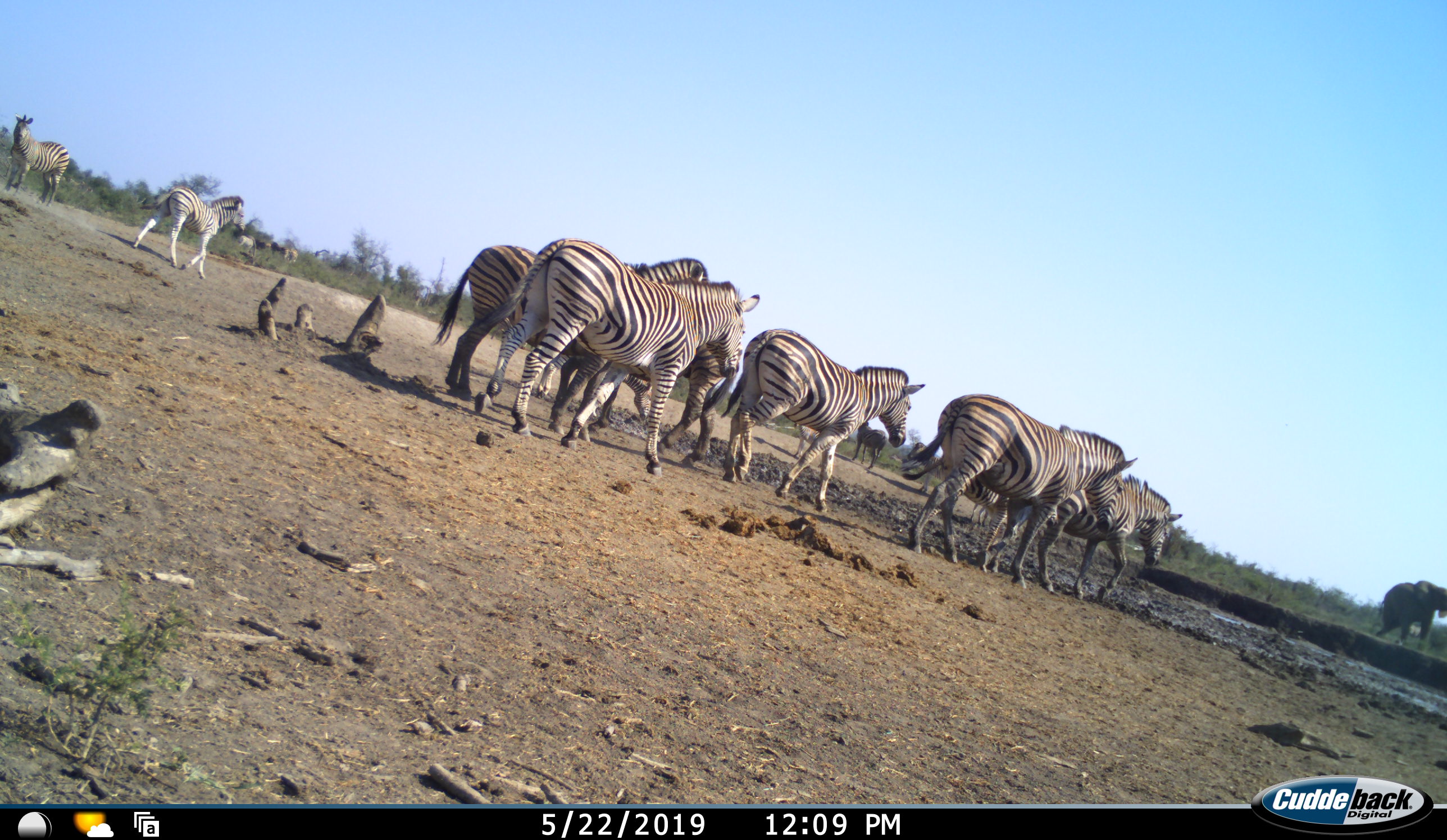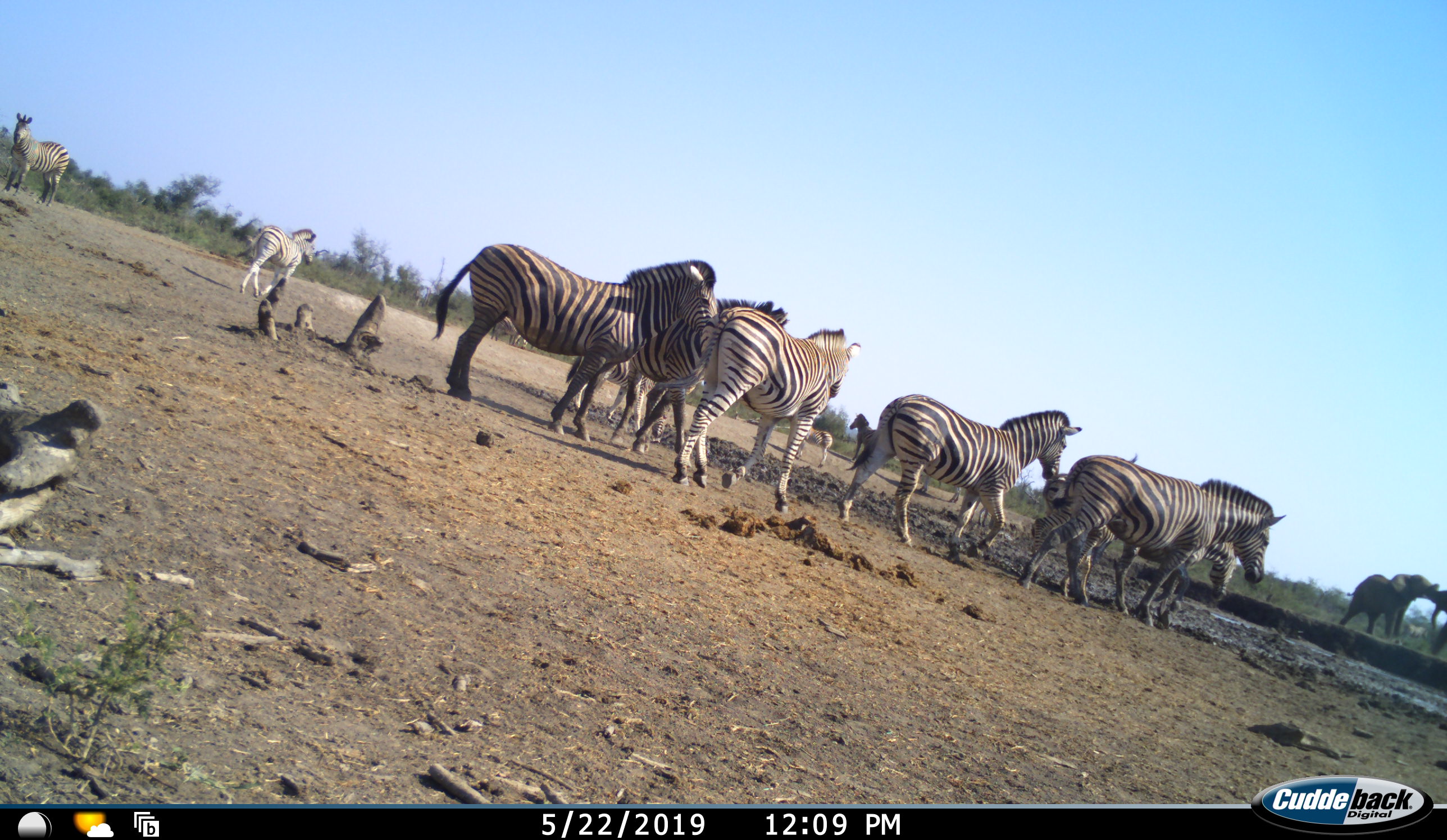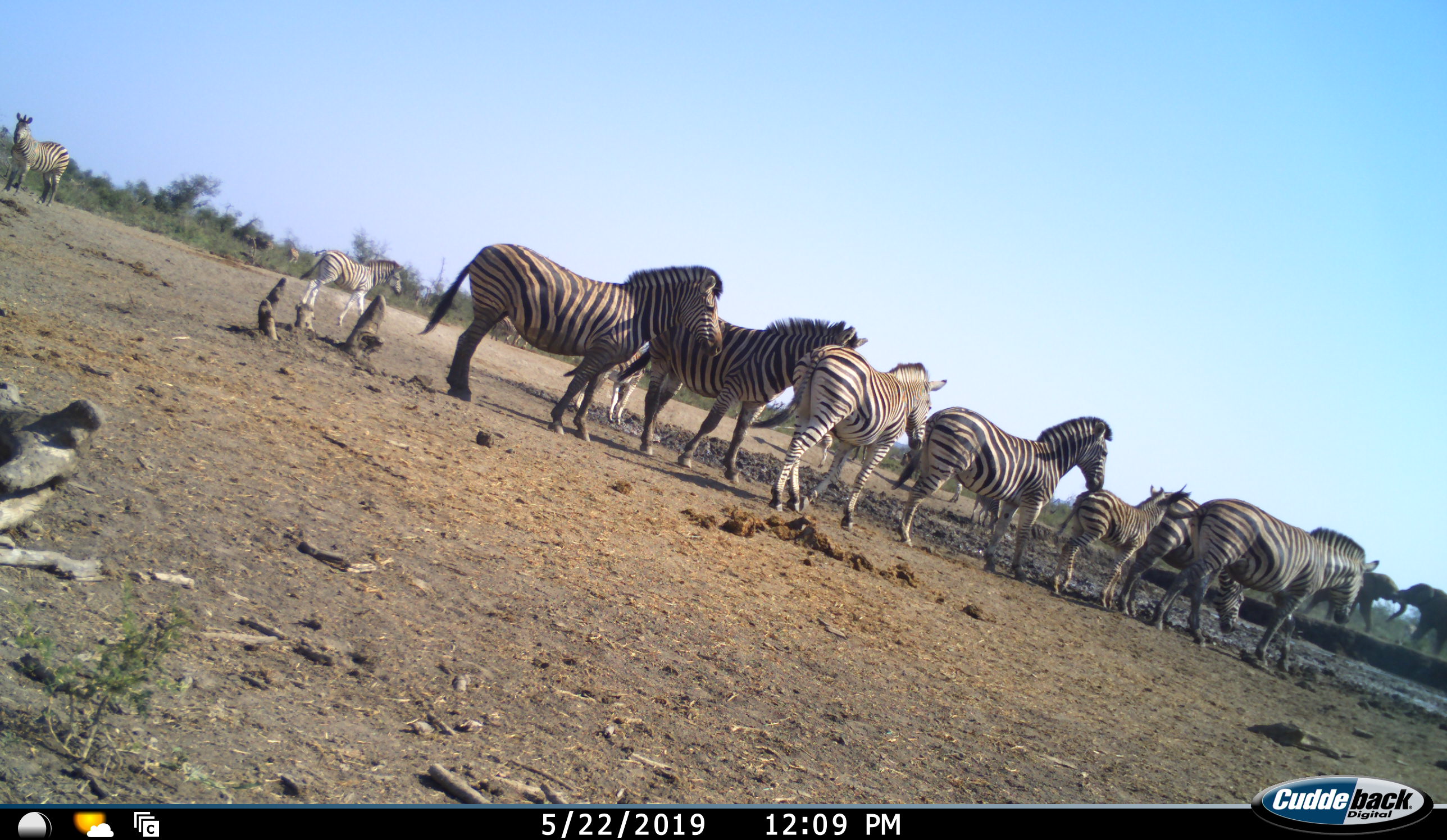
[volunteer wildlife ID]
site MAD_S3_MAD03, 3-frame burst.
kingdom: Animalia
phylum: Chordata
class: Mammalia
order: Proboscidea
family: Elephantidae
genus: Loxodonta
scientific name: Loxodonta africana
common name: african bush elephant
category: elephant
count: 2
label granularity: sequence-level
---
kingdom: Animalia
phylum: Chordata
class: Mammalia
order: Perissodactyla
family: Equidae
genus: Equus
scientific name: Equus quagga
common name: plains zebra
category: zebraplains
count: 11-50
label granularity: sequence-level